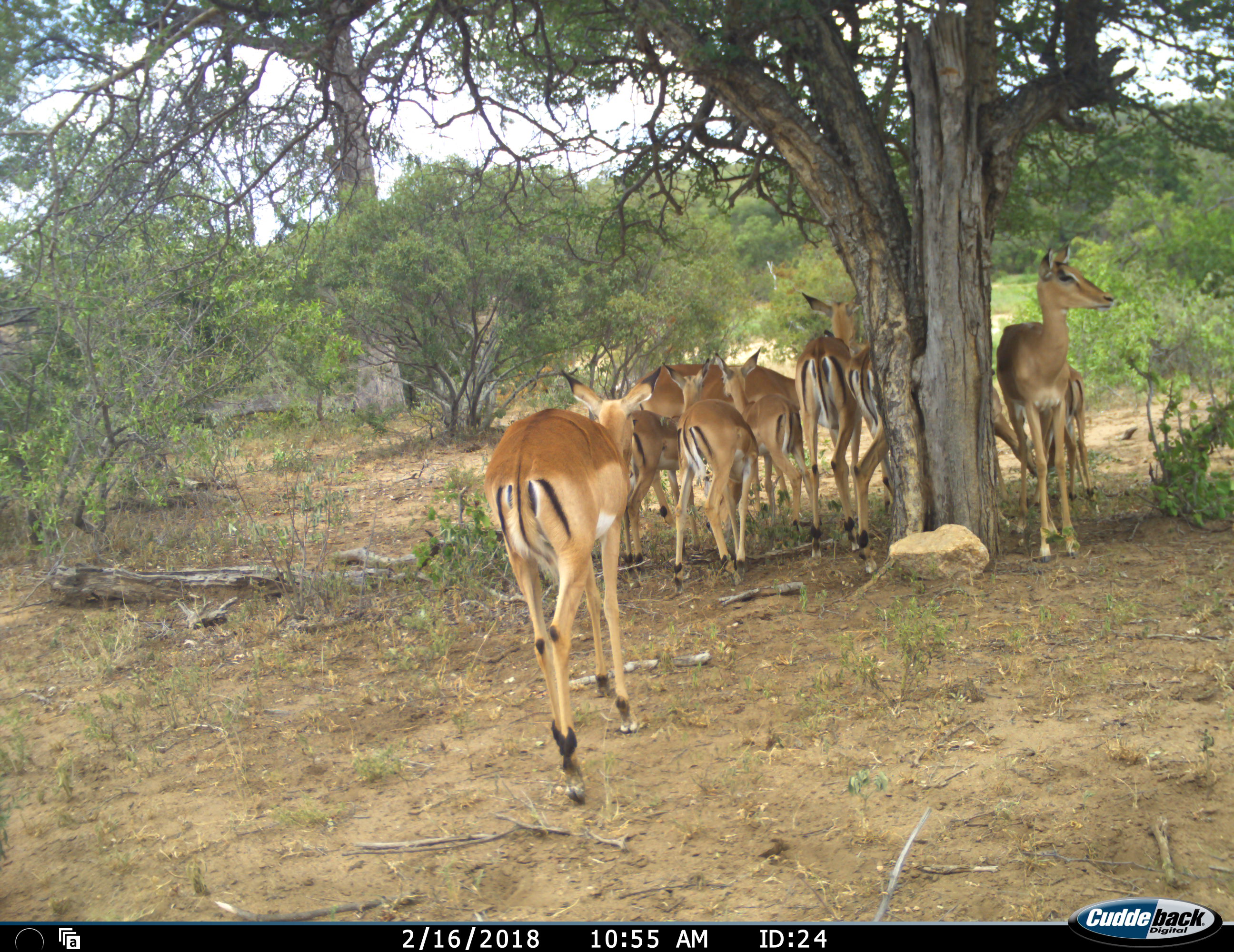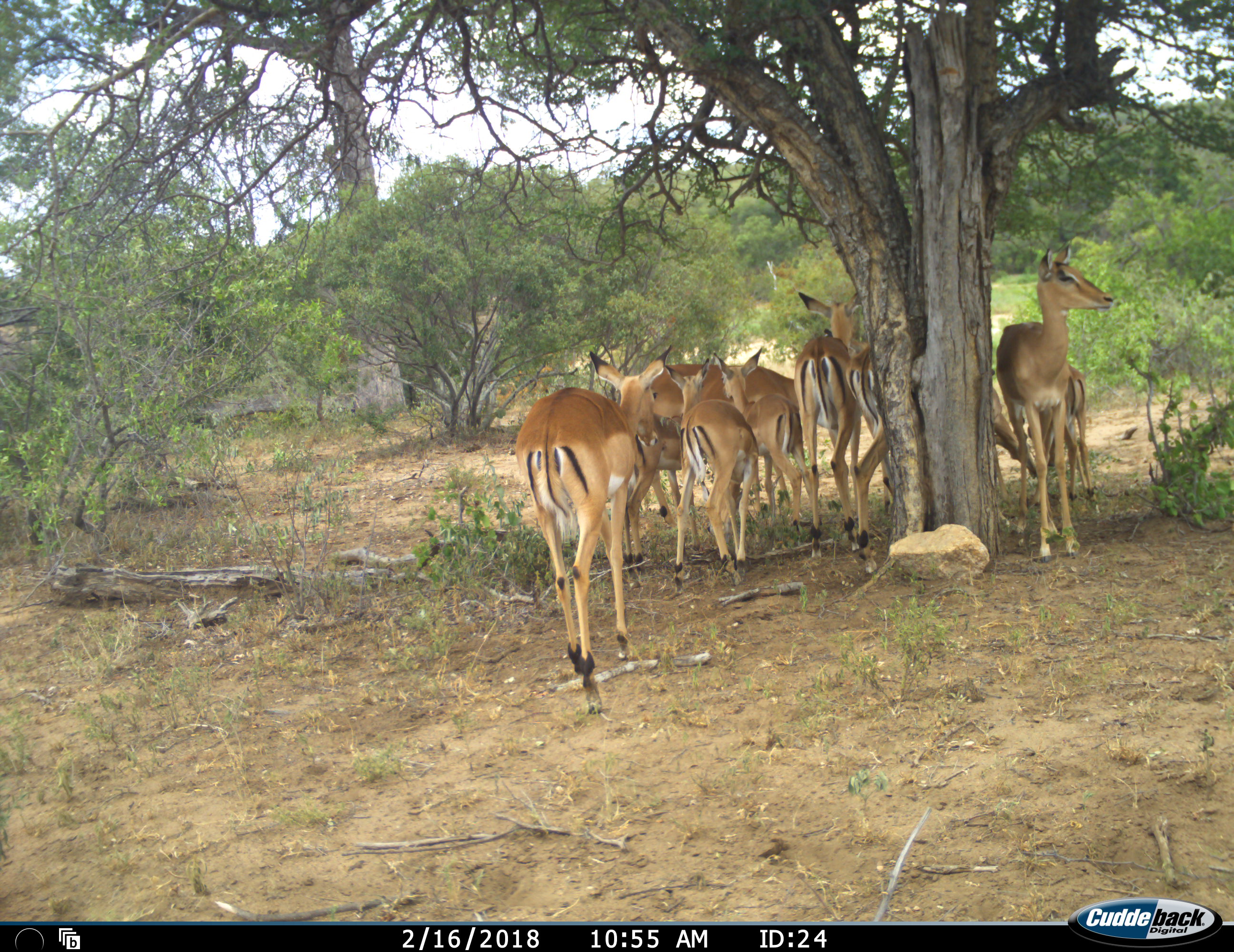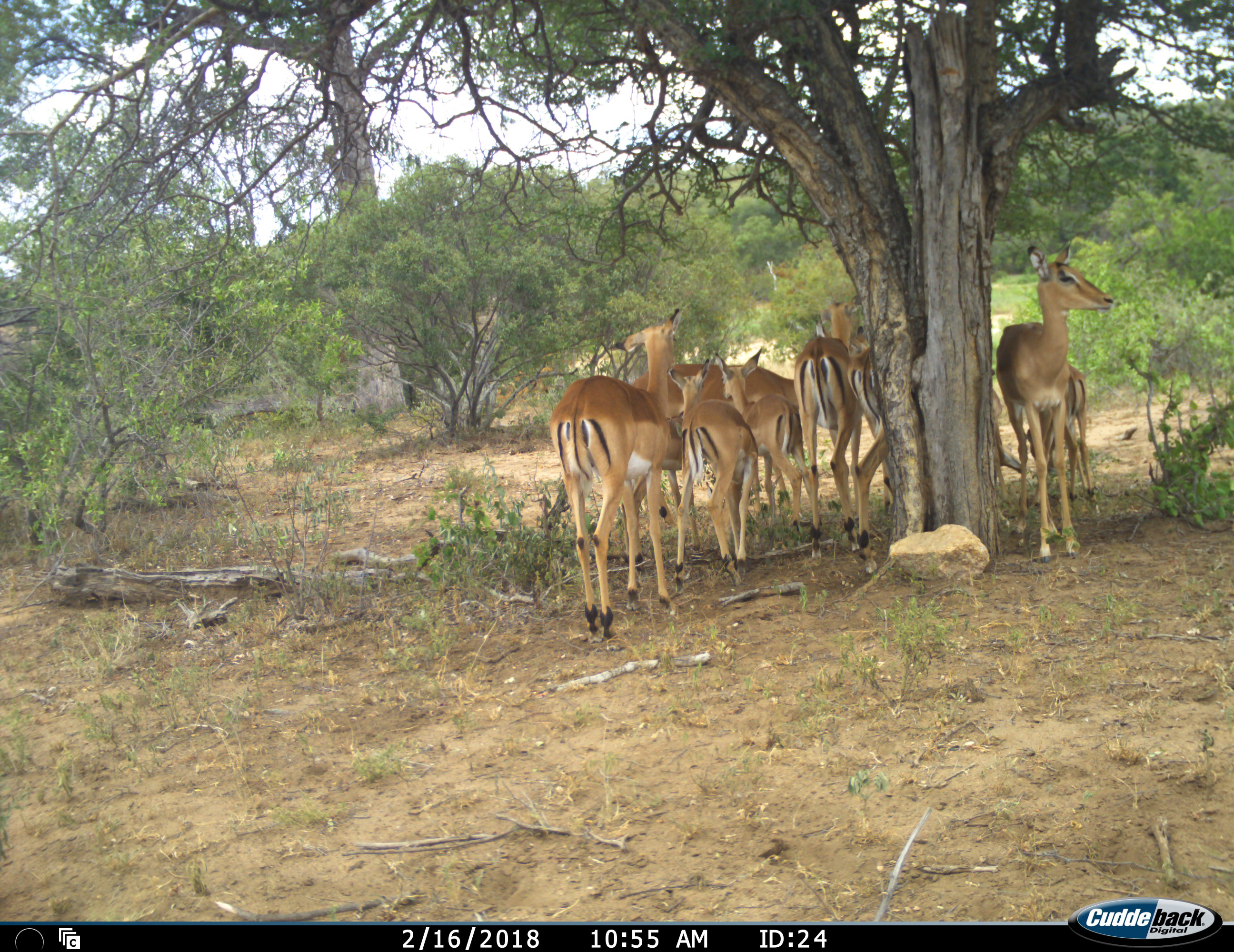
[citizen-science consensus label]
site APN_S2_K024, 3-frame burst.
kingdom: Animalia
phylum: Chordata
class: Mammalia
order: Artiodactyla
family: Bovidae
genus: Aepyceros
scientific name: Aepyceros melampus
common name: impala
Impala (Aepyceros melampus), count 10. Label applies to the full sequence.